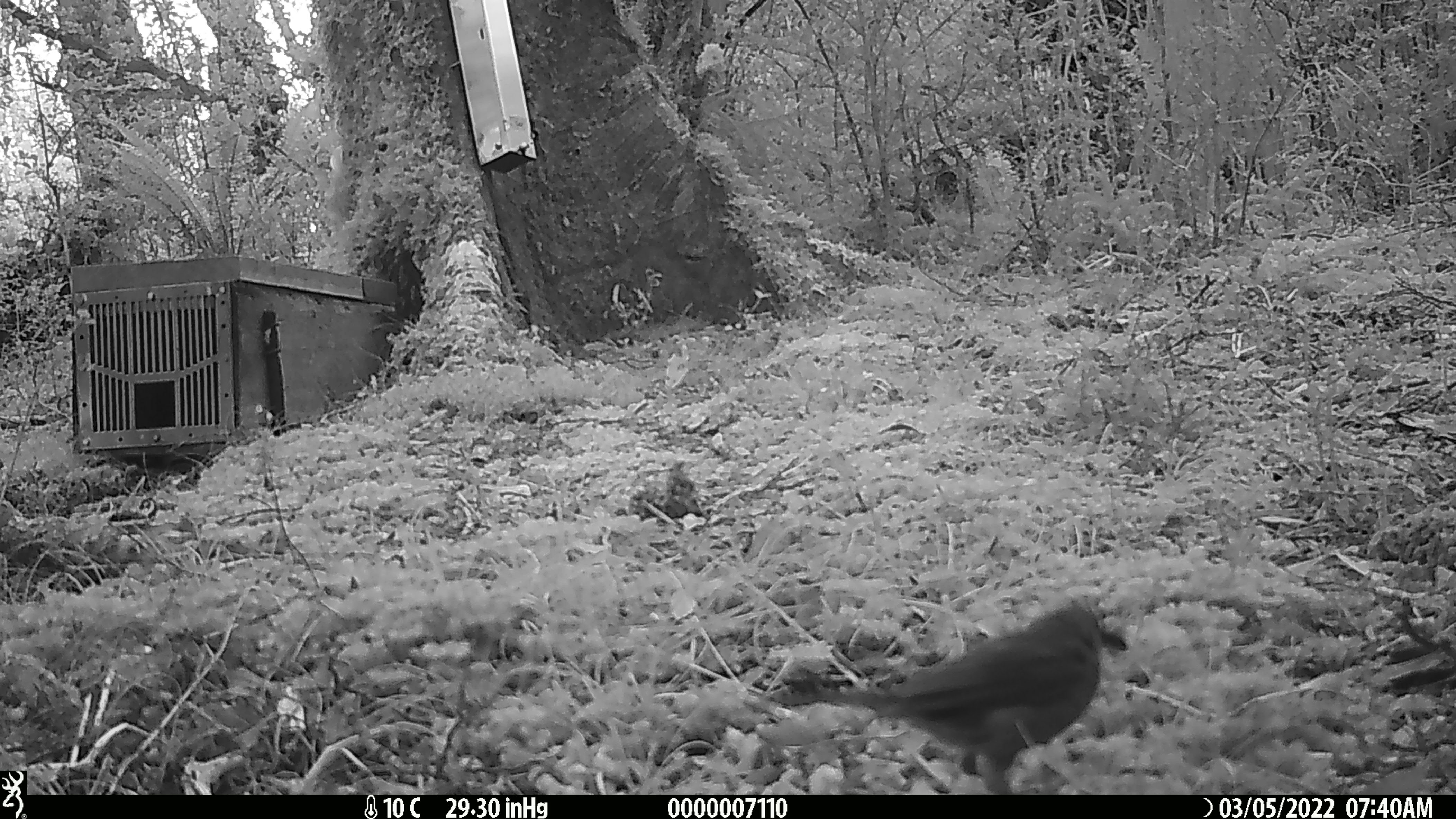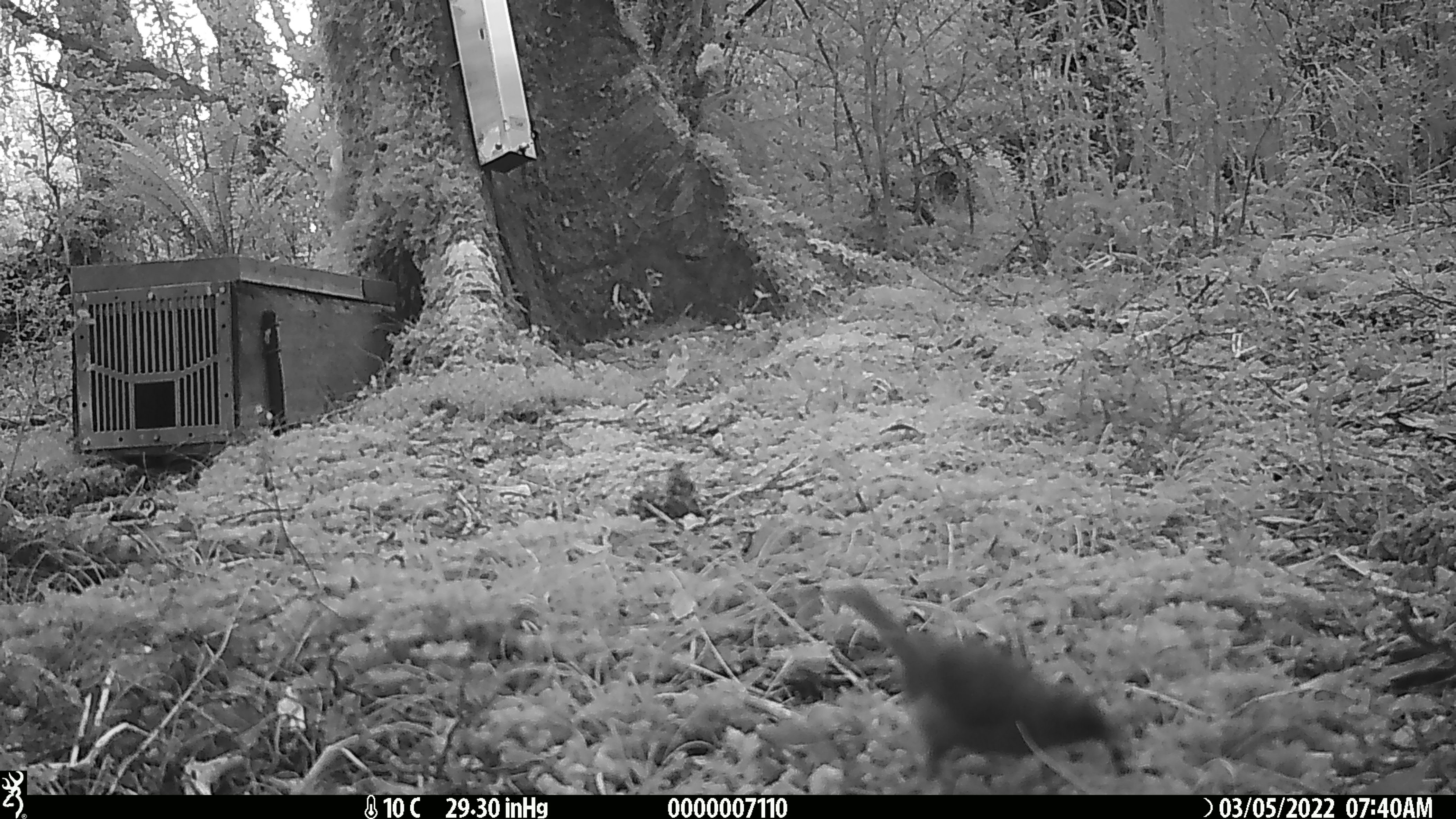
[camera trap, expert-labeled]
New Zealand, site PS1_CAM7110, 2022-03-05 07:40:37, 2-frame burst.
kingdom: Animalia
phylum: Chordata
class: Aves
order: Passeriformes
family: Meliphagidae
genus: Anthornis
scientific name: Anthornis melanura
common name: new zealand bellbird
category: bellbird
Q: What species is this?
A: Bellbird (new zealand bellbird) (Anthornis melanura).